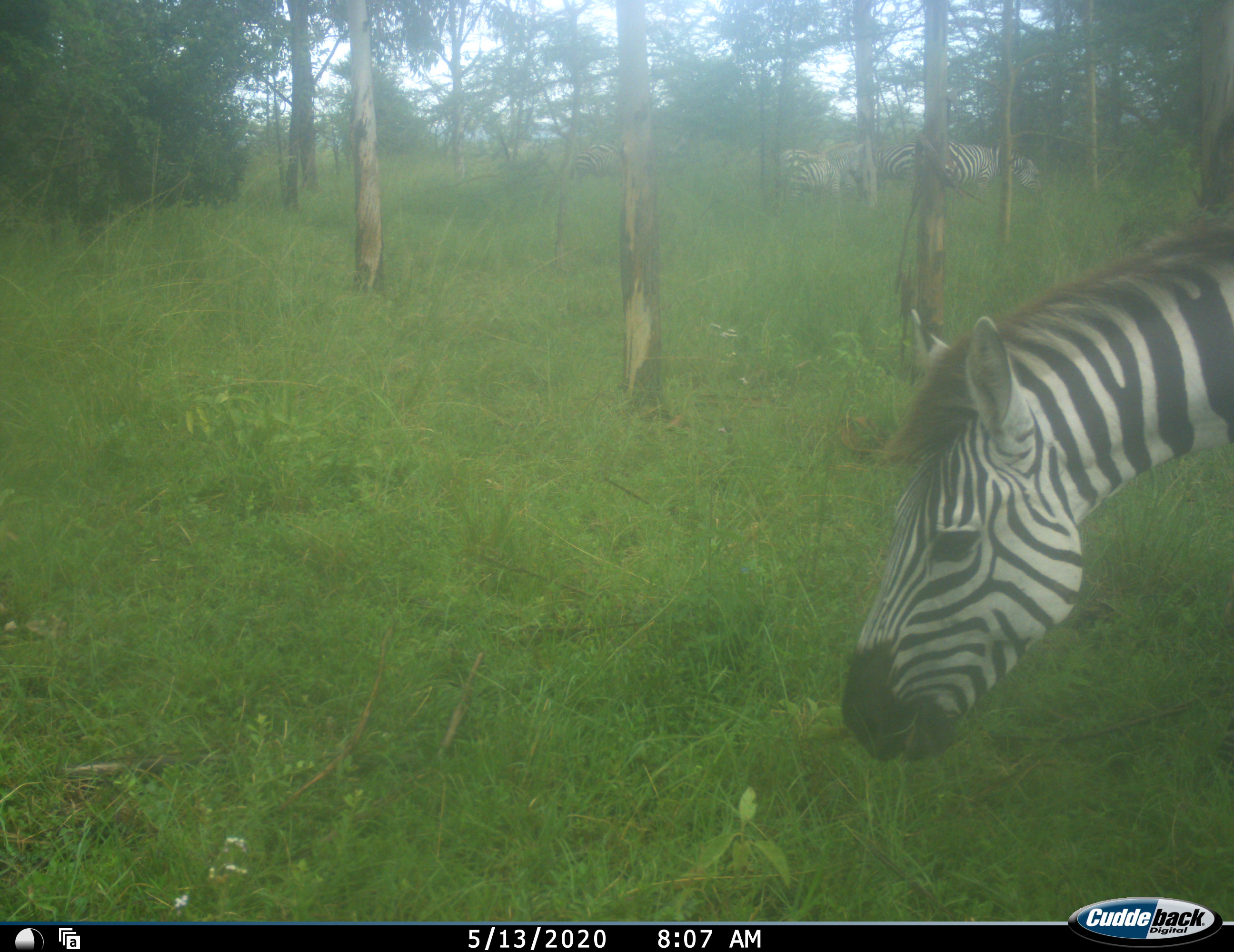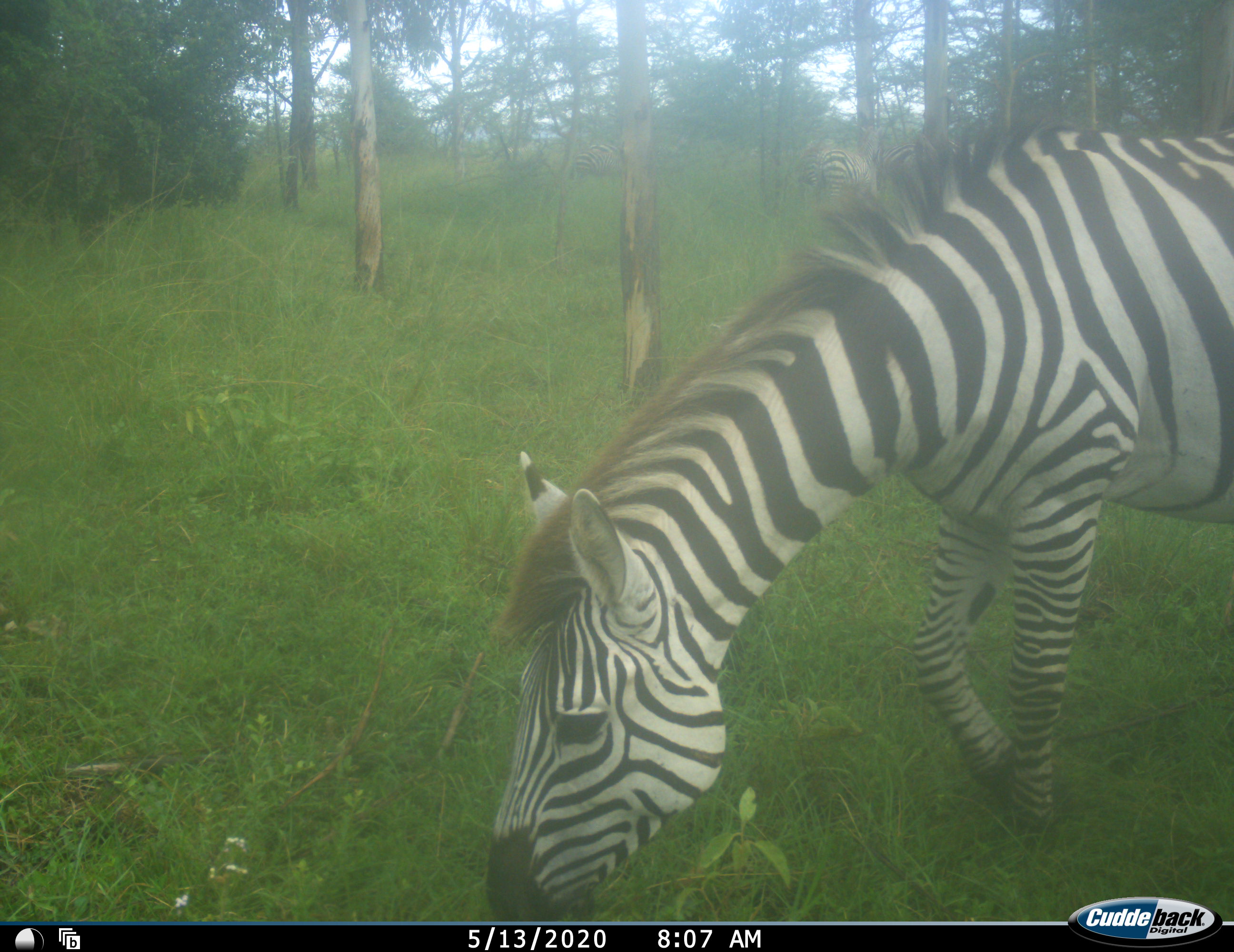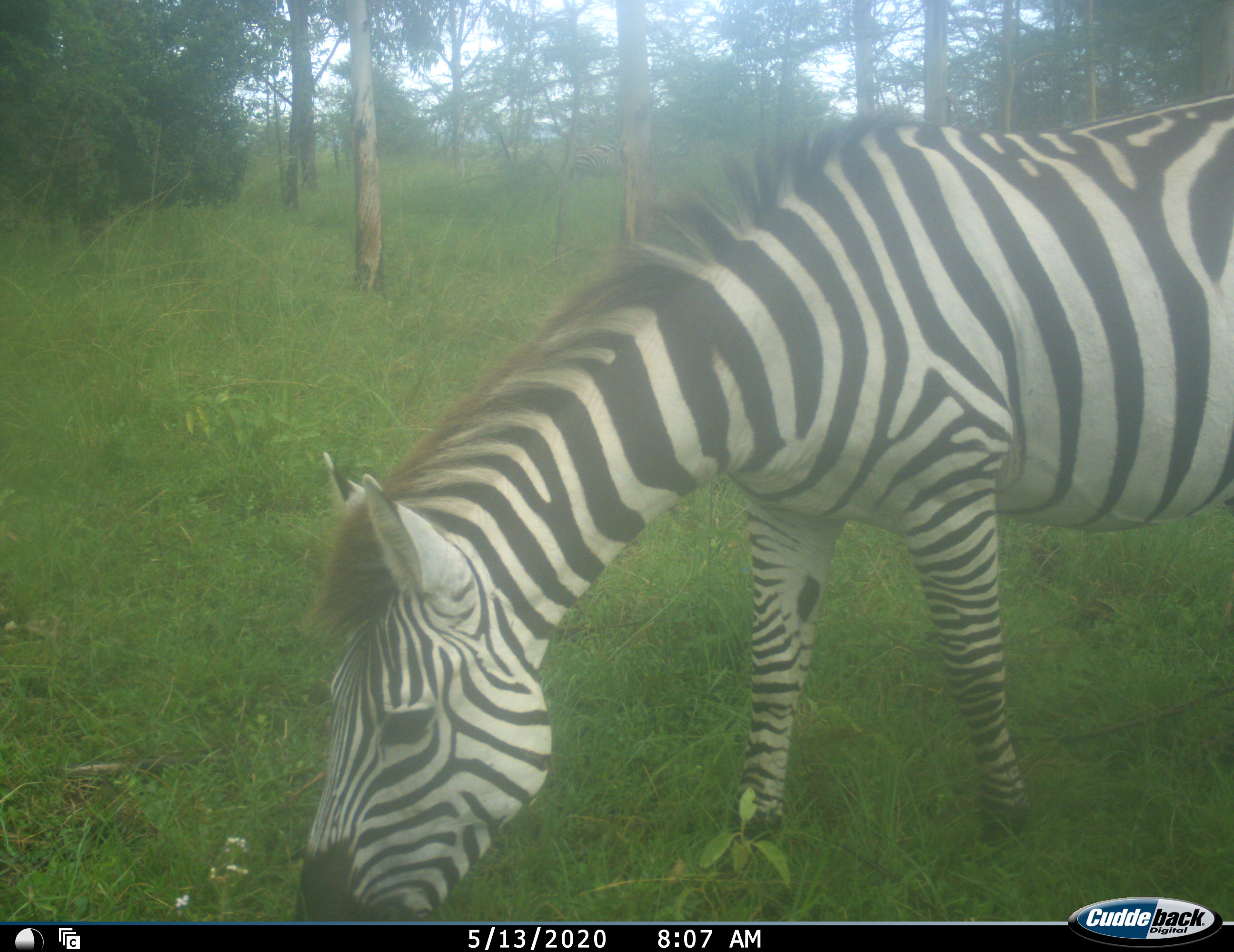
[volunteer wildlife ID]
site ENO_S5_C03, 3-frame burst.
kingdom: Animalia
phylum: Chordata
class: Mammalia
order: Perissodactyla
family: Equidae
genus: Equus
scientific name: Equus quagga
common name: plains zebra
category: zebraplains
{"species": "zebraplains (plains zebra) (Equus quagga)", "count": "4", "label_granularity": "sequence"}